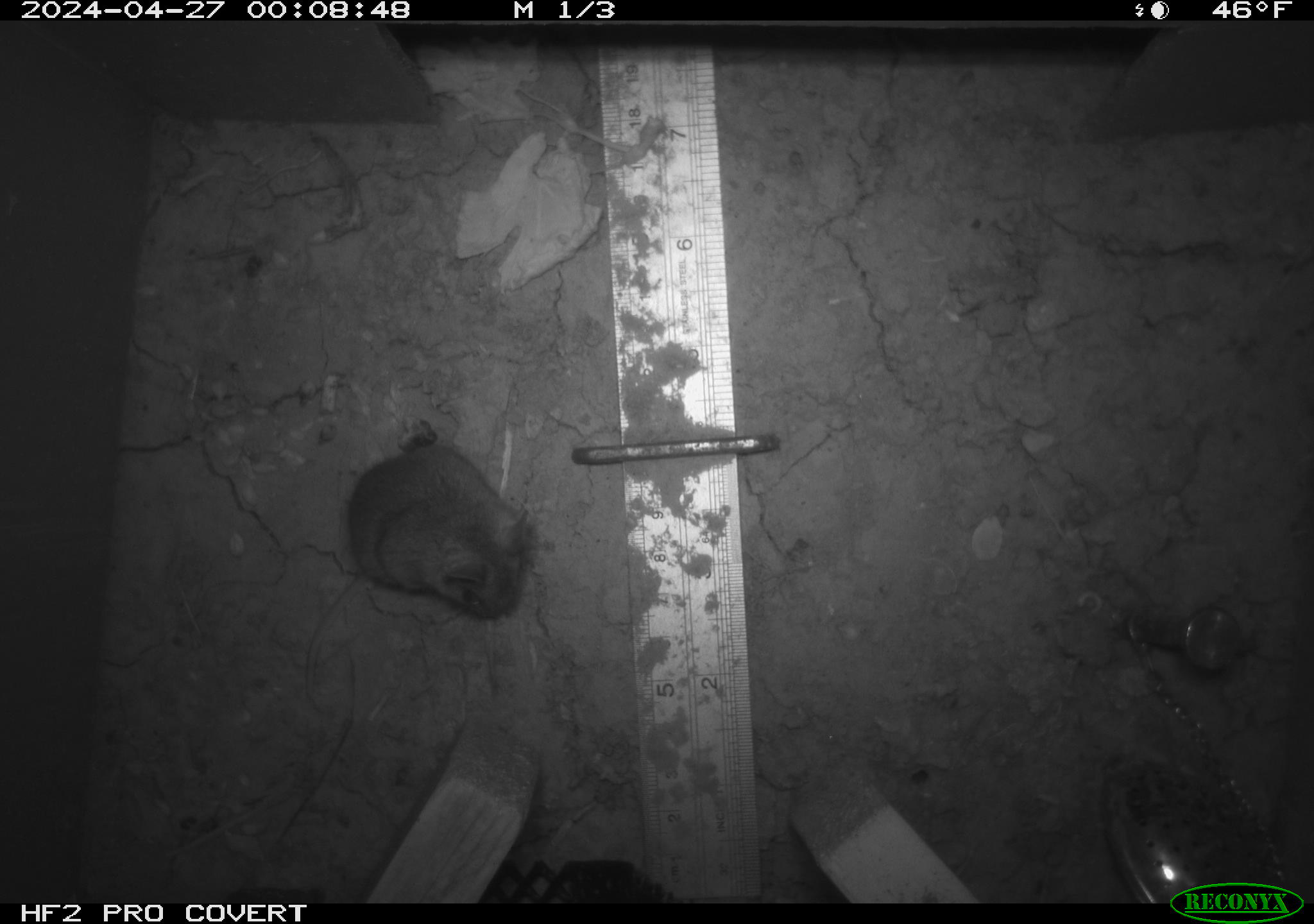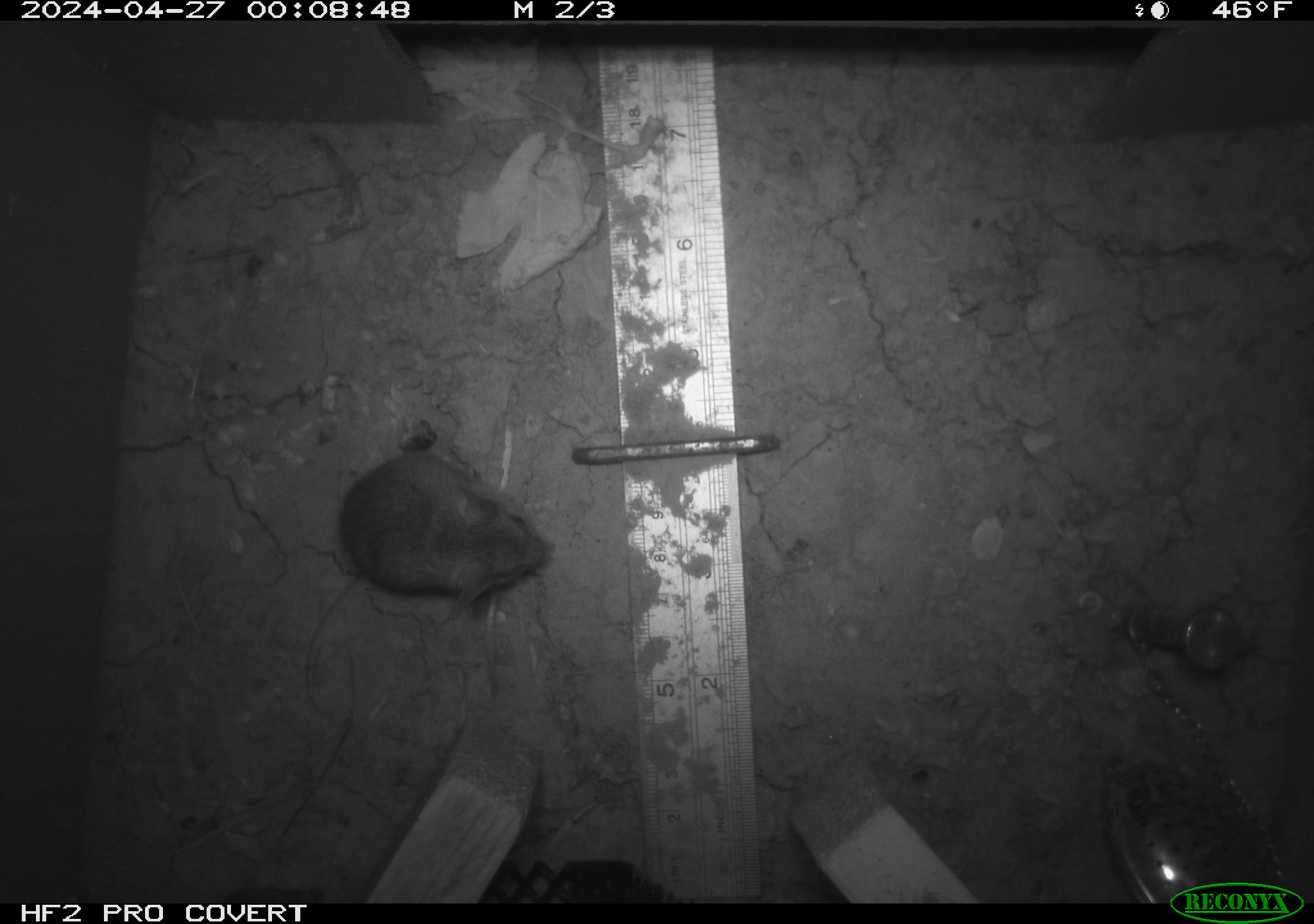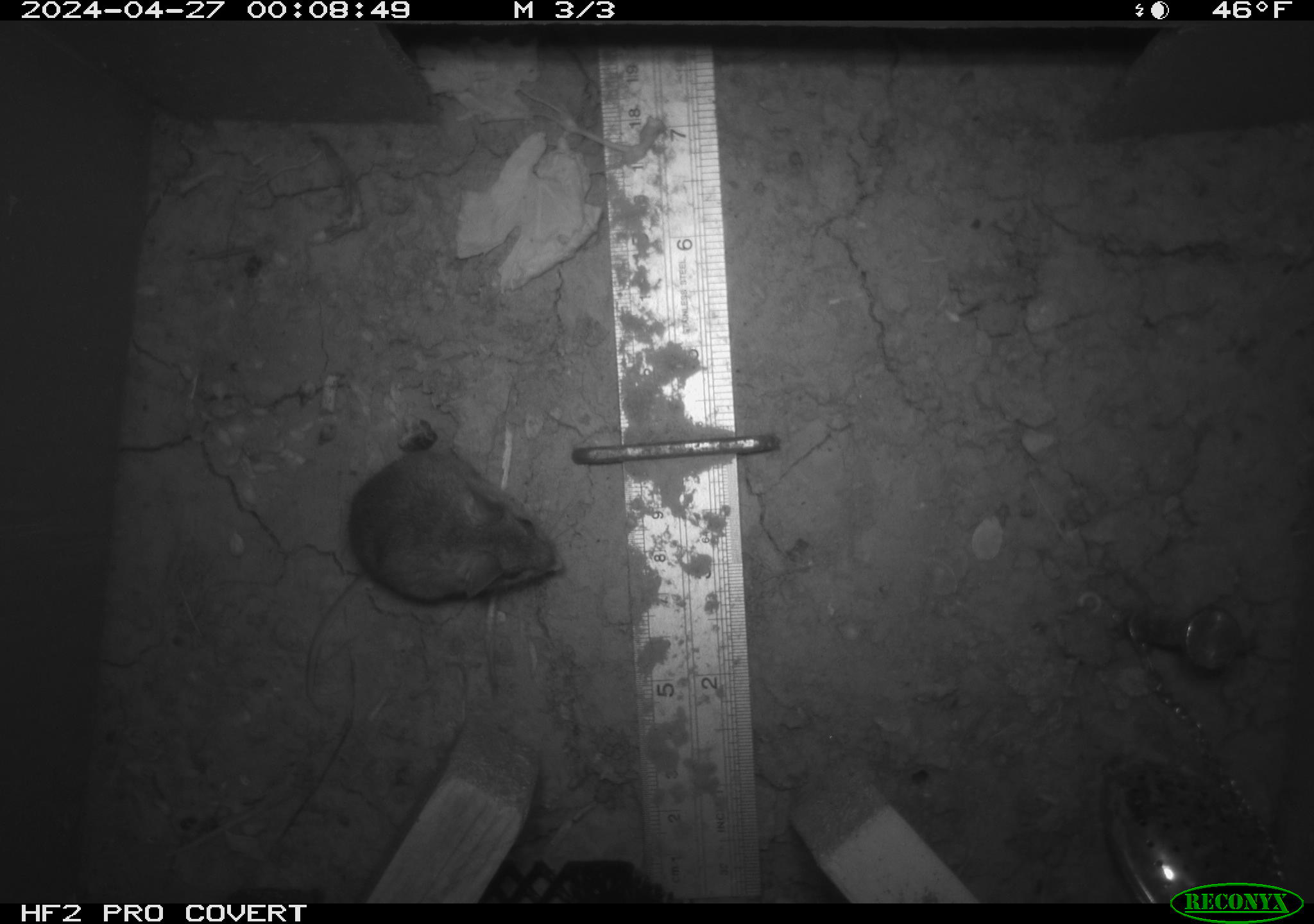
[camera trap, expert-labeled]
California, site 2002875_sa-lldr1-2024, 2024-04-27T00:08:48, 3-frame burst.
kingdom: Animalia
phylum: Chordata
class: Mammalia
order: Rodentia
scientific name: Rodentia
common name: mouse species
Mouse species (Rodentia).